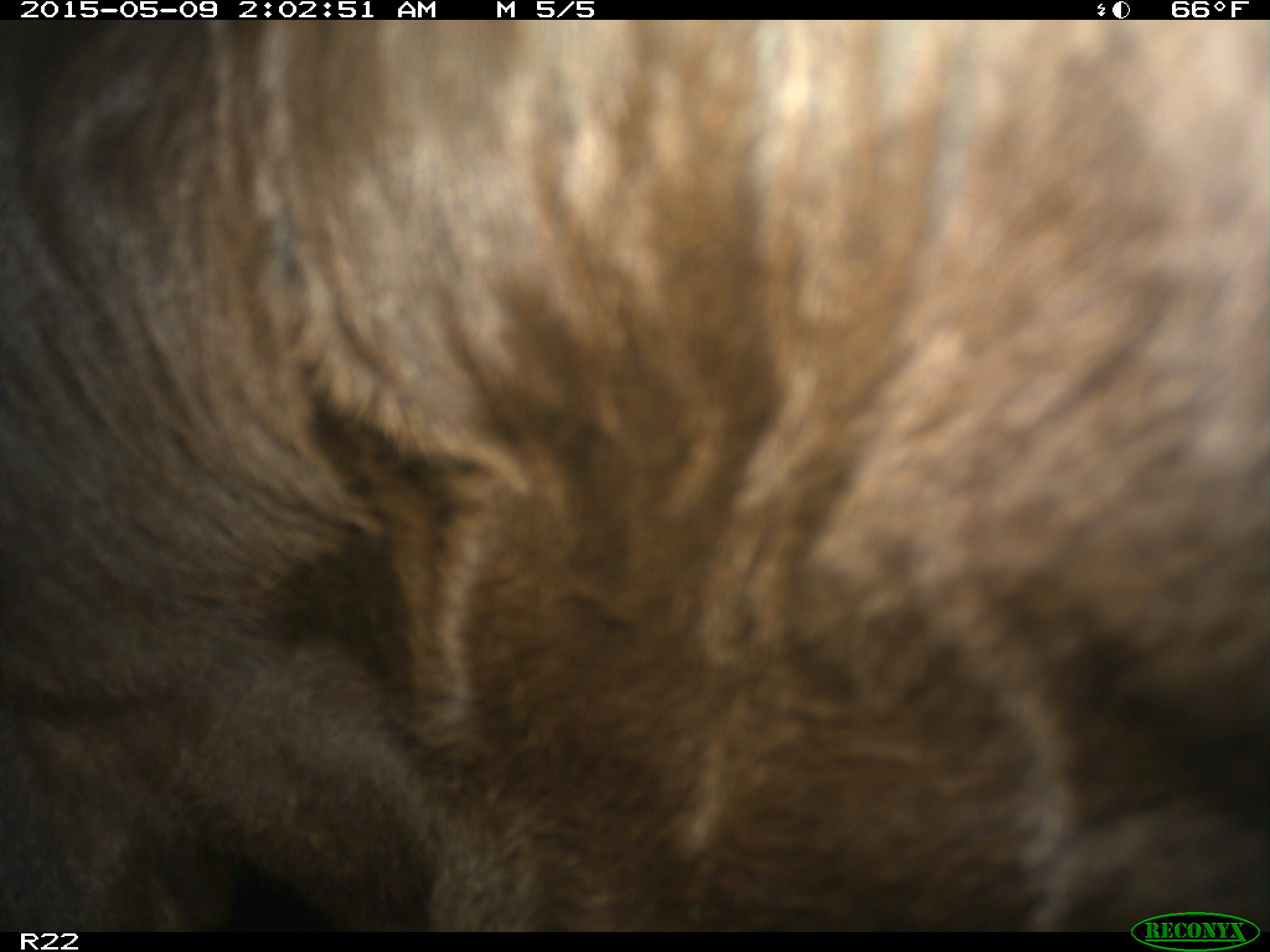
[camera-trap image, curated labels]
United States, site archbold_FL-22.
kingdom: Animalia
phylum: Chordata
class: Mammalia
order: Artiodactyla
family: Bovidae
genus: Bos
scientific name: Bos taurus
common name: domestic cow